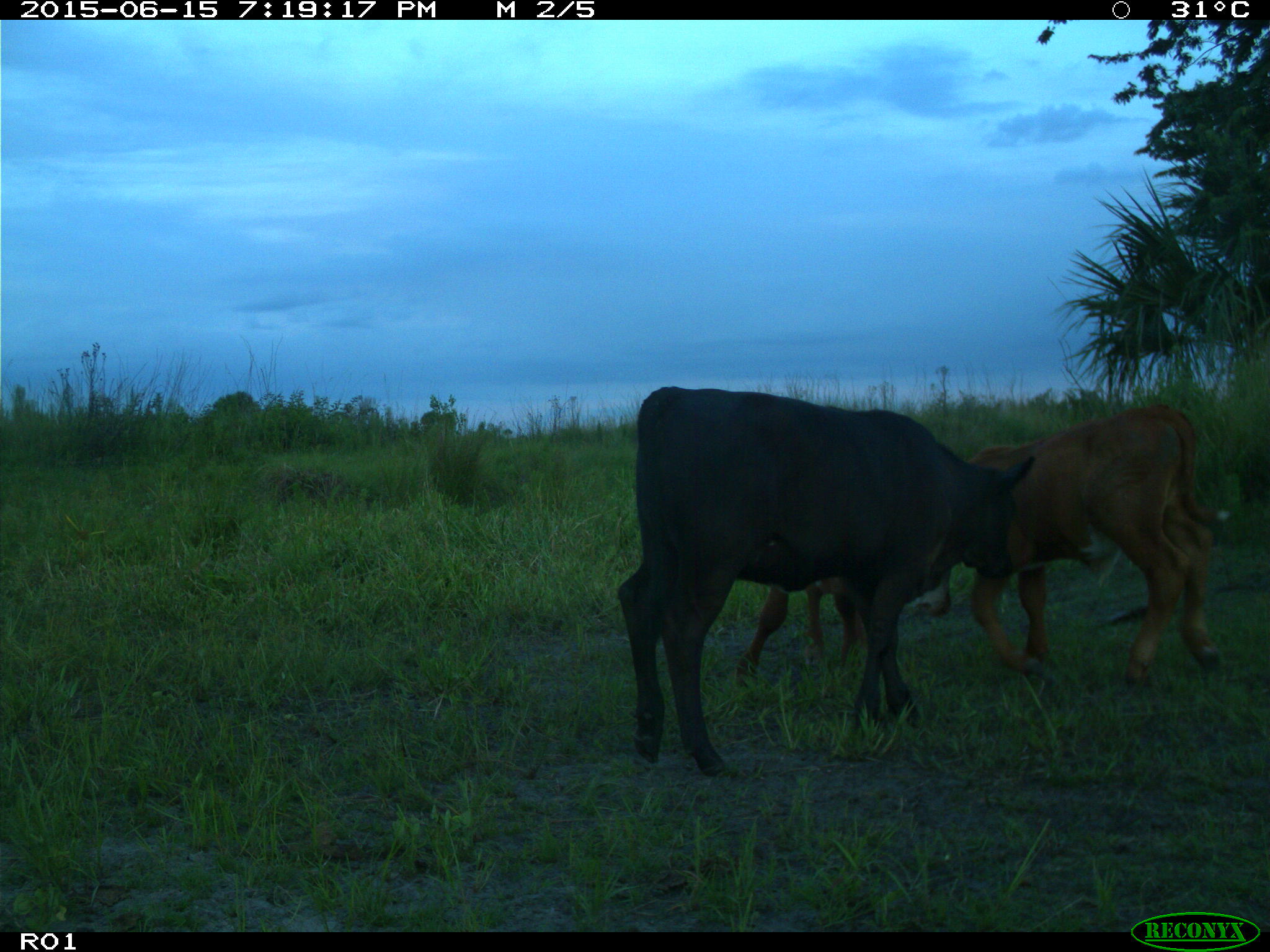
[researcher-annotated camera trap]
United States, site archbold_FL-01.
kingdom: Animalia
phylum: Chordata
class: Mammalia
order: Artiodactyla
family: Bovidae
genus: Bos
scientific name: Bos taurus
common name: domestic cow